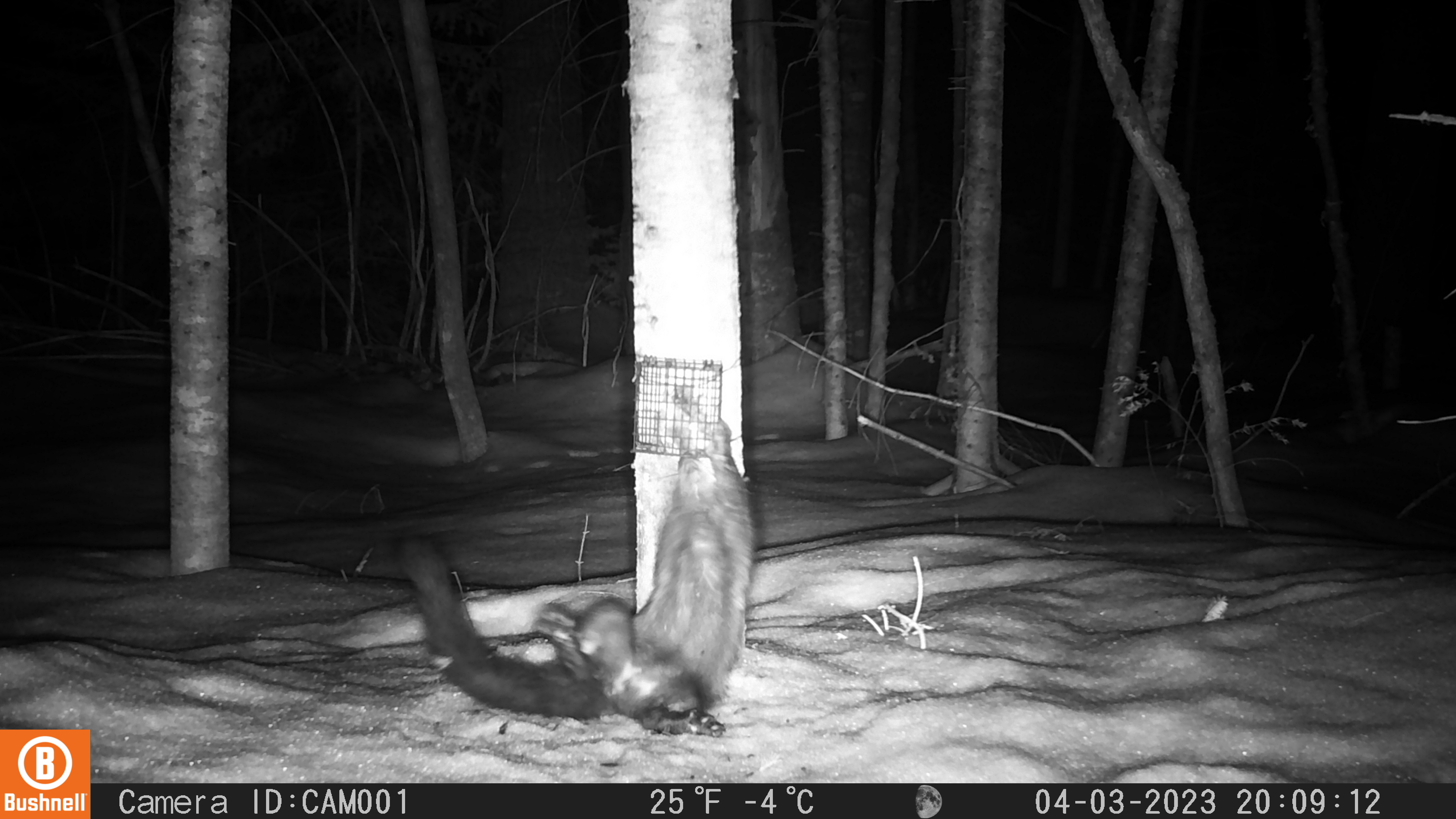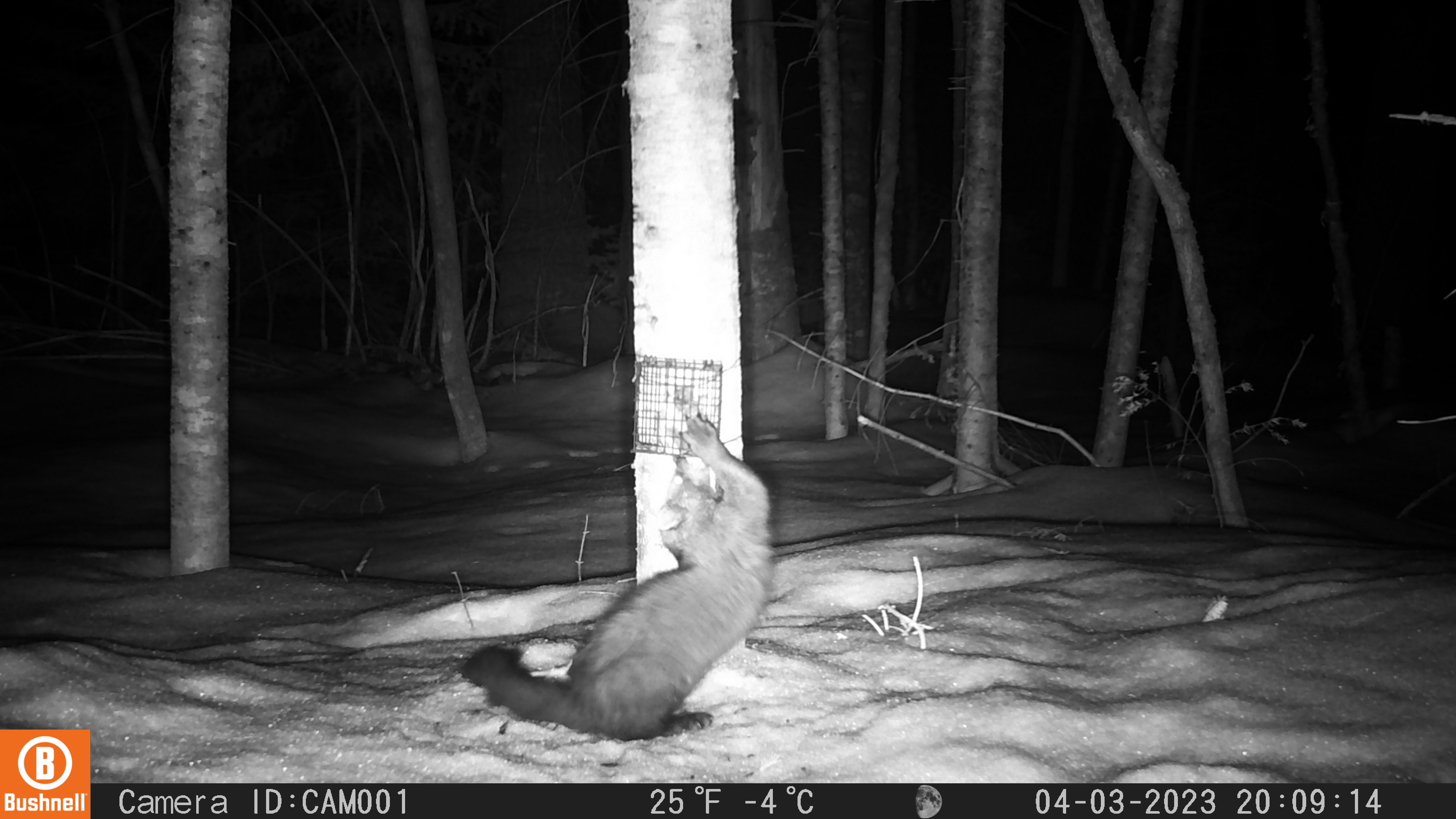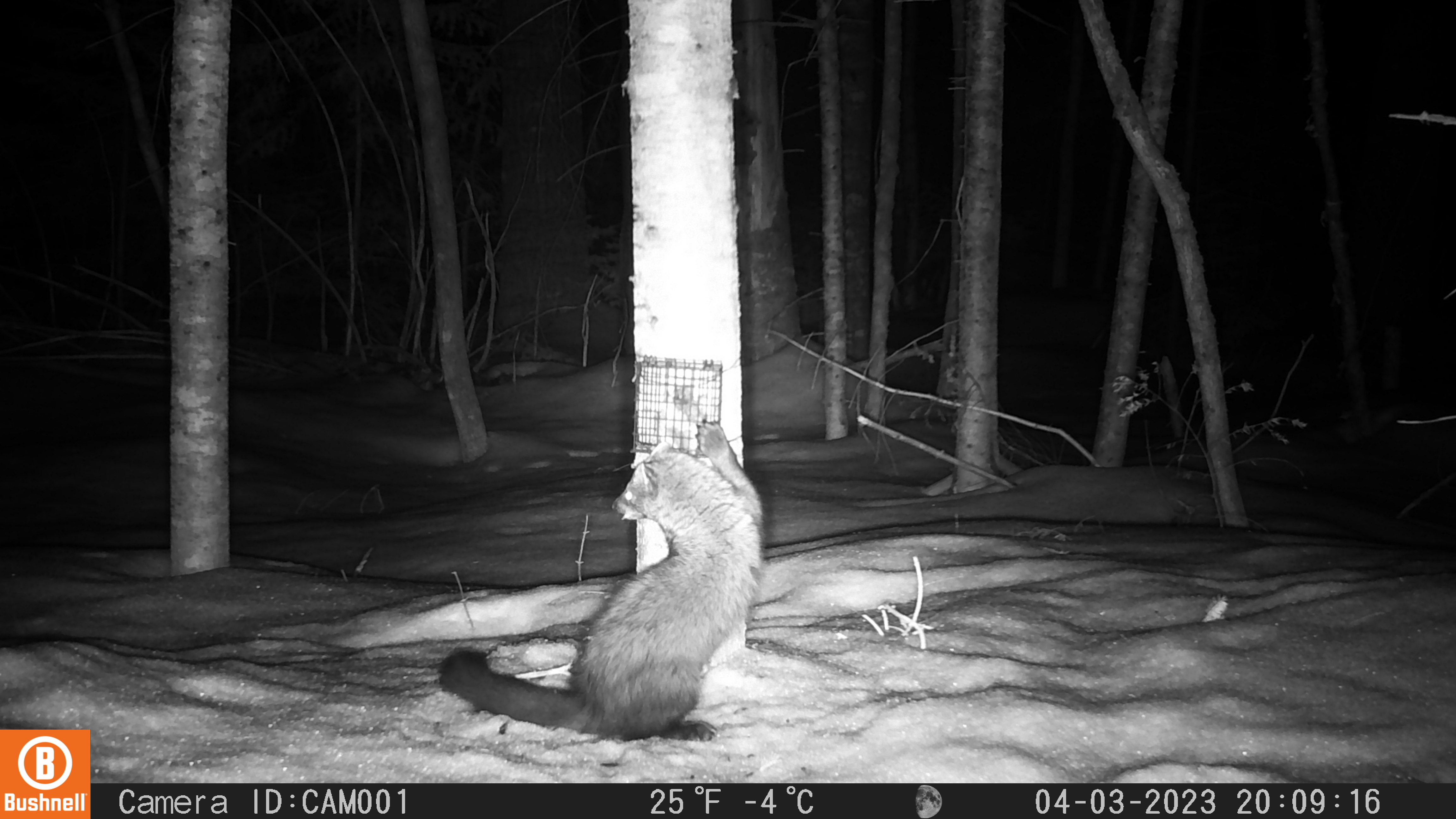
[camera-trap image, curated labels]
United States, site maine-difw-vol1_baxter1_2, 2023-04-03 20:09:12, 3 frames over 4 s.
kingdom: Animalia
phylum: Chordata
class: Mammalia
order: Carnivora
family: Mustelidae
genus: Pekania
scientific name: Pekania pennanti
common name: fisher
Fisher (Pekania pennanti).